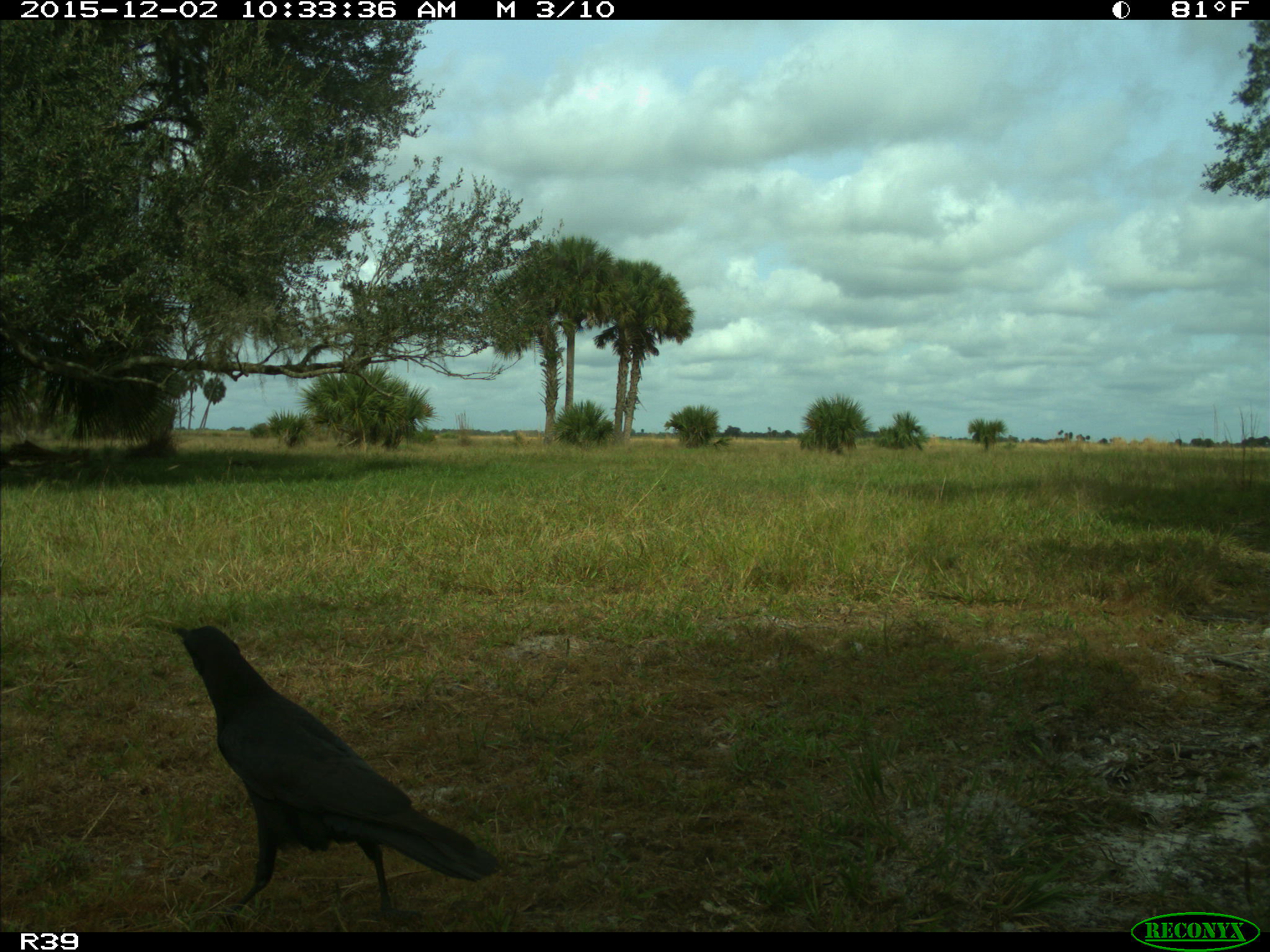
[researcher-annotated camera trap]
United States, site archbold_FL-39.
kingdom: Animalia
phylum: Chordata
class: Aves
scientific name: Aves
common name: birds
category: unidentified bird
Unidentified bird (birds) (Aves).